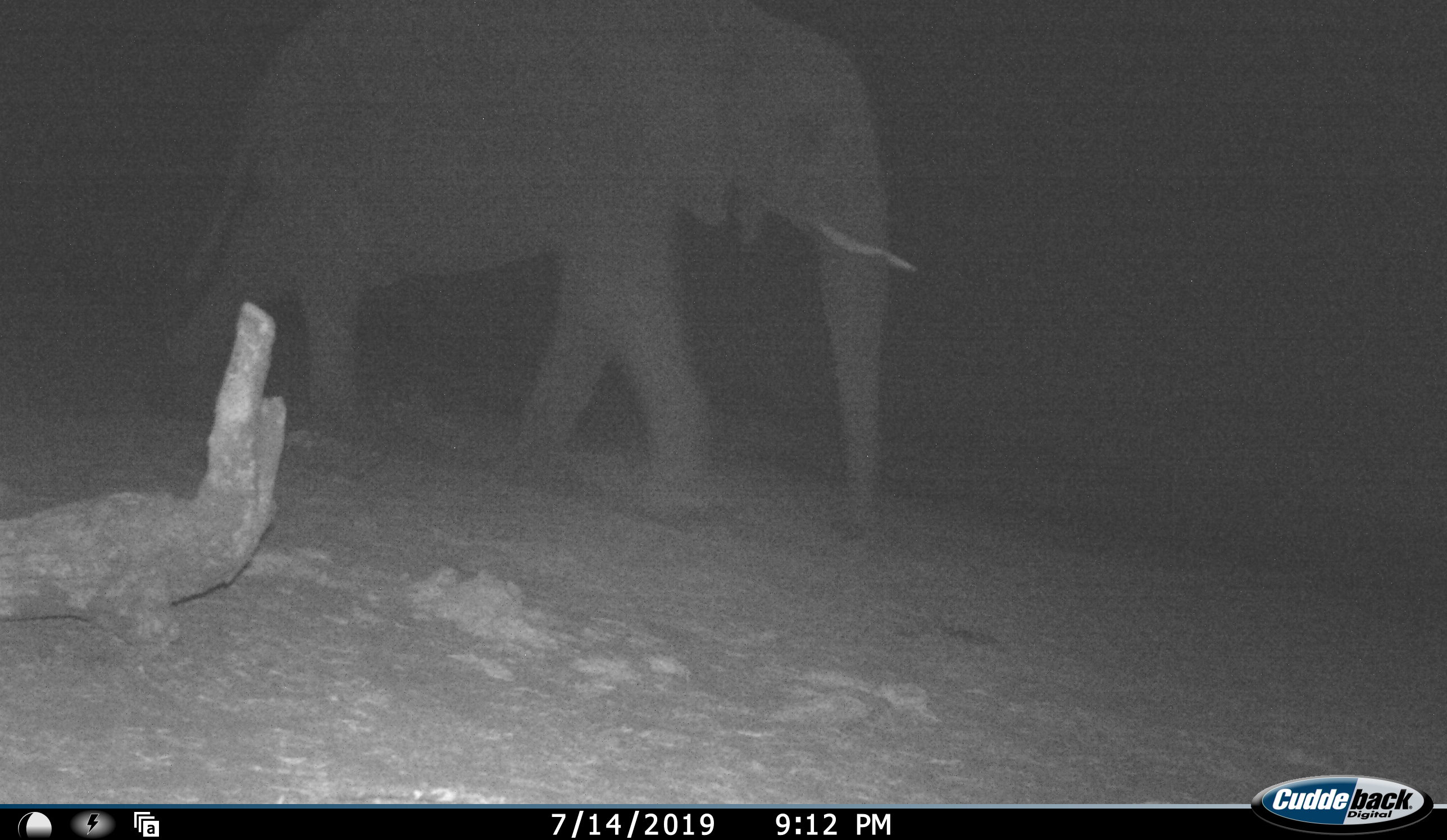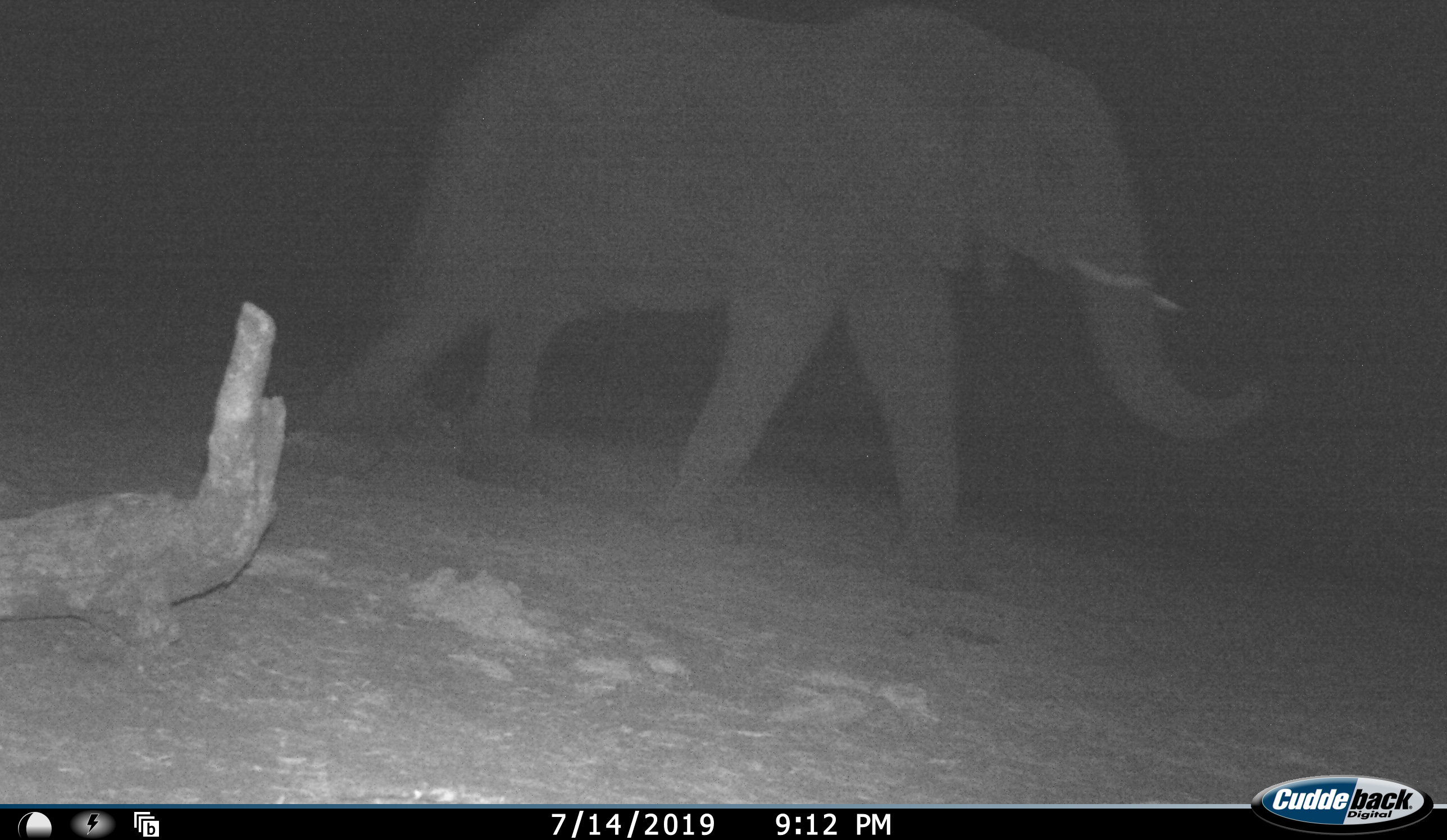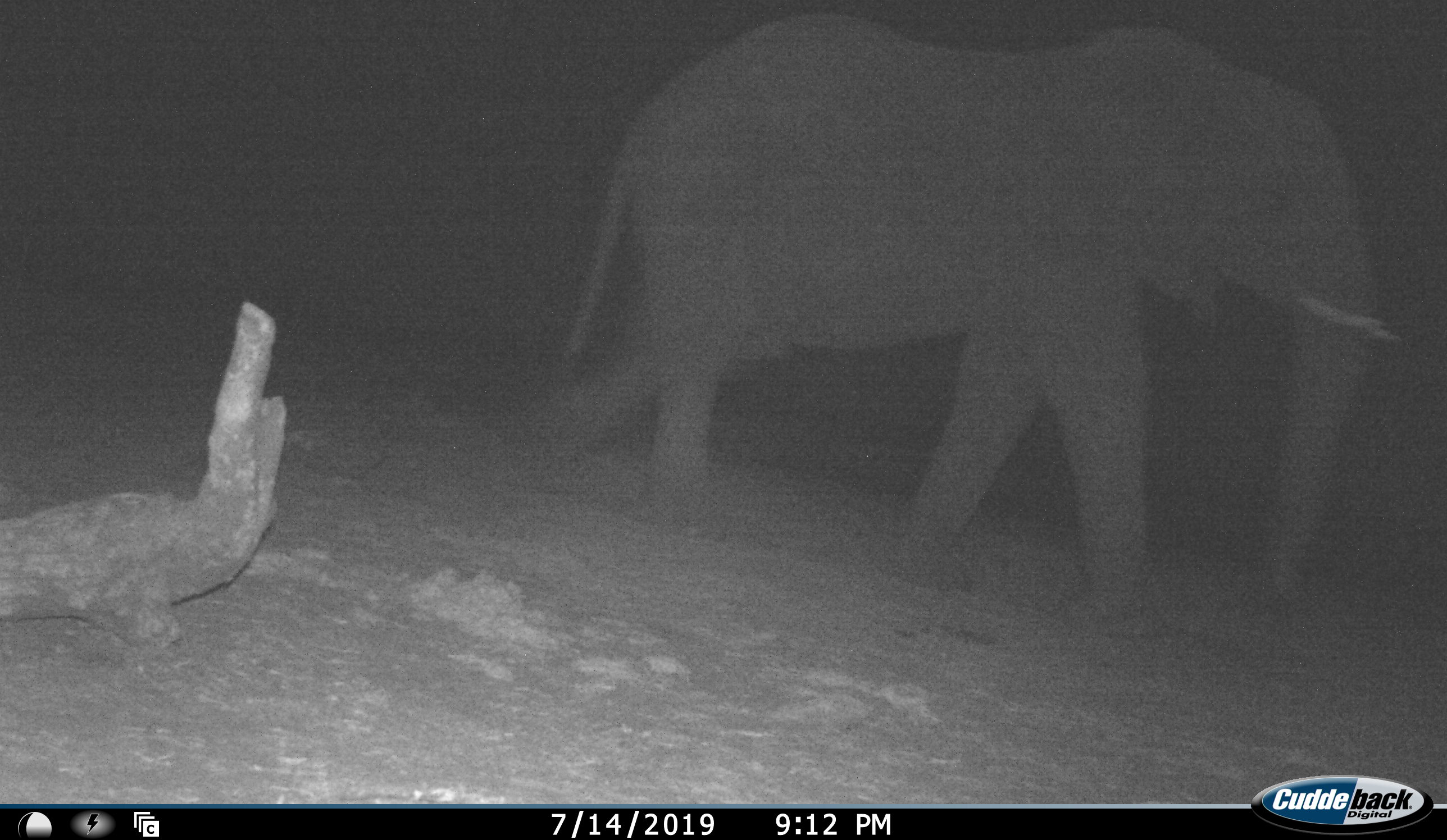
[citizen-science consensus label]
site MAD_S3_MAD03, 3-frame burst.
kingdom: Animalia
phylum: Chordata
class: Mammalia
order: Proboscidea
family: Elephantidae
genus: Loxodonta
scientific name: Loxodonta africana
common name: african bush elephant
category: elephant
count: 1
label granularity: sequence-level